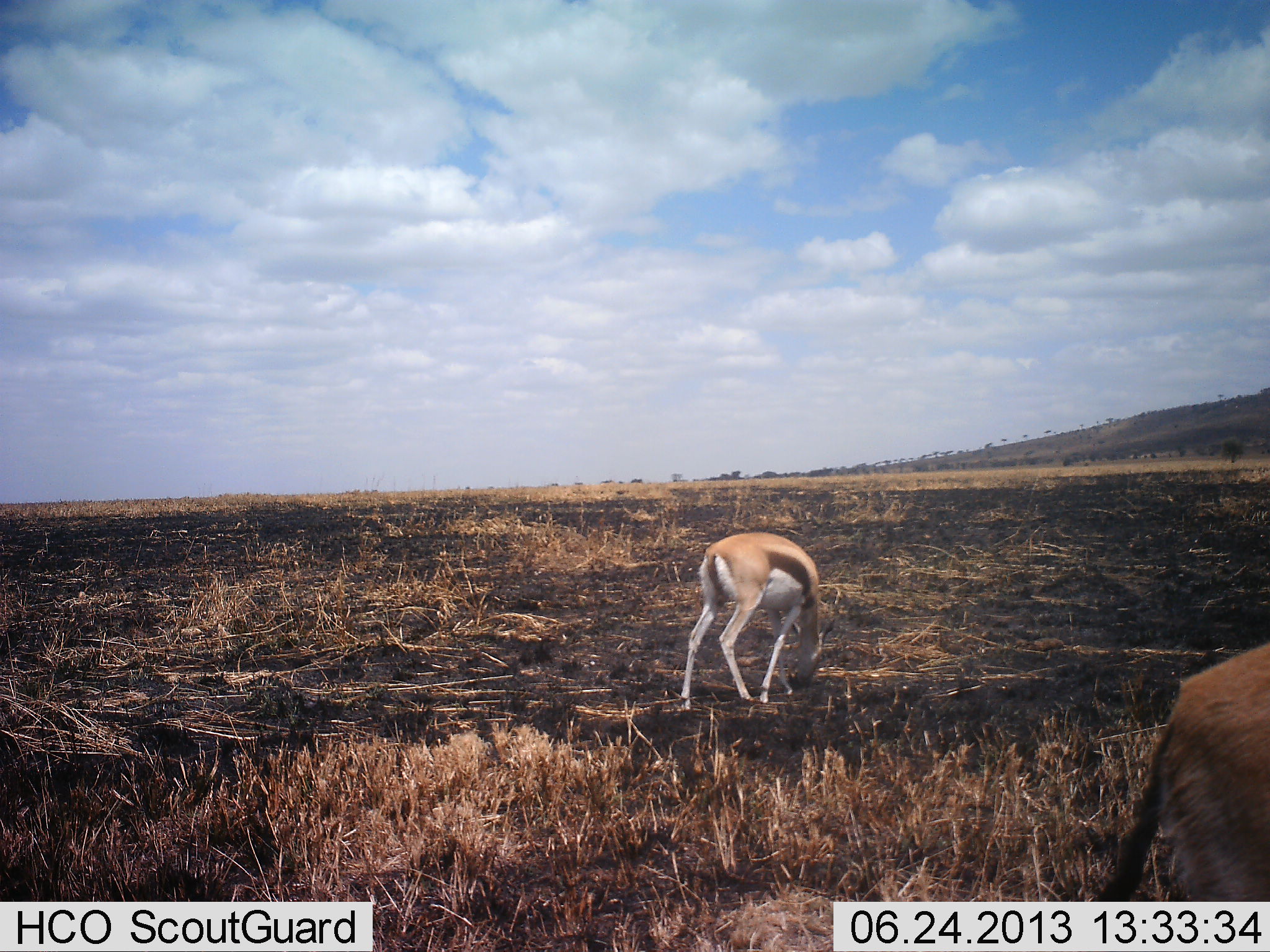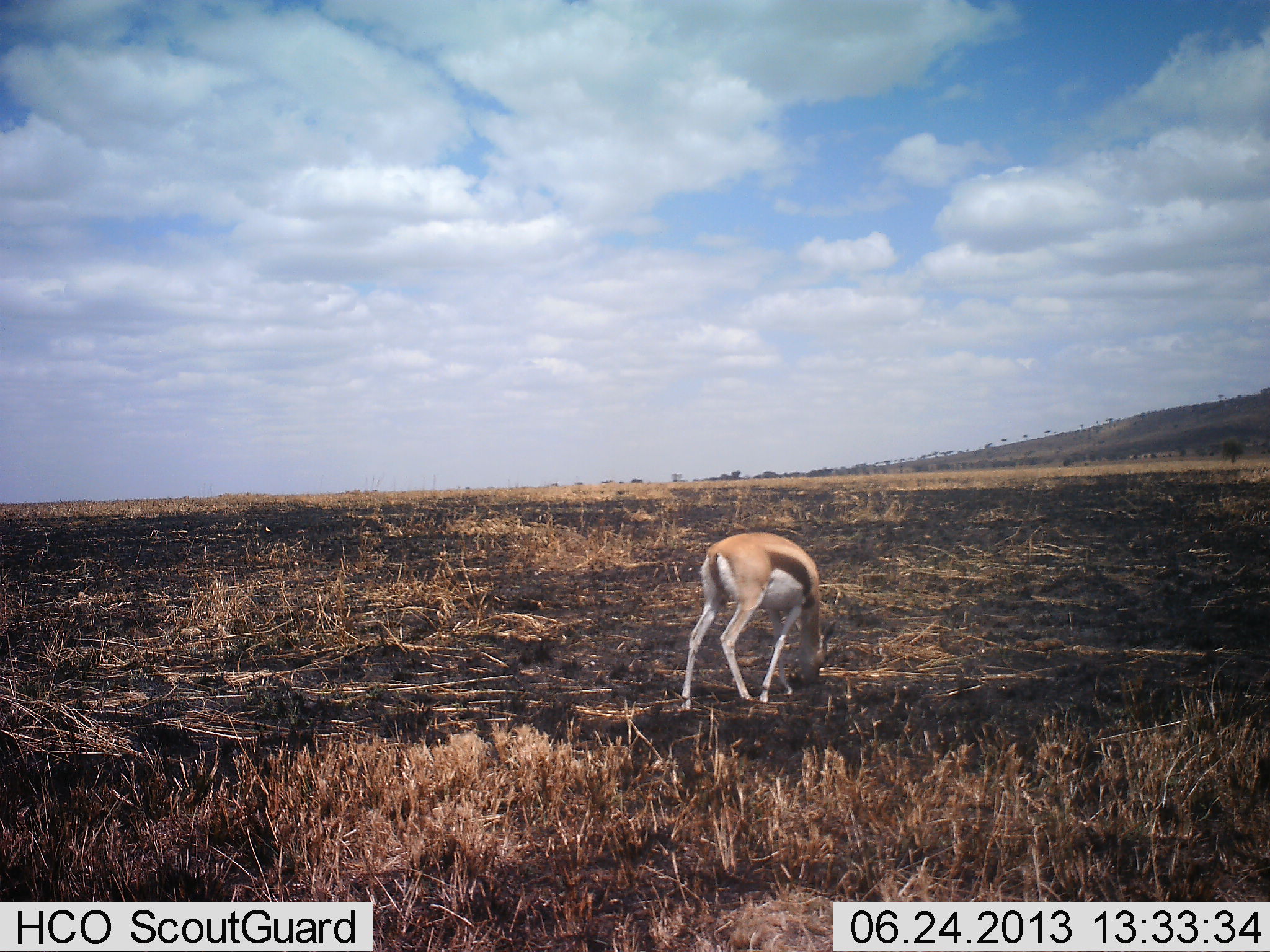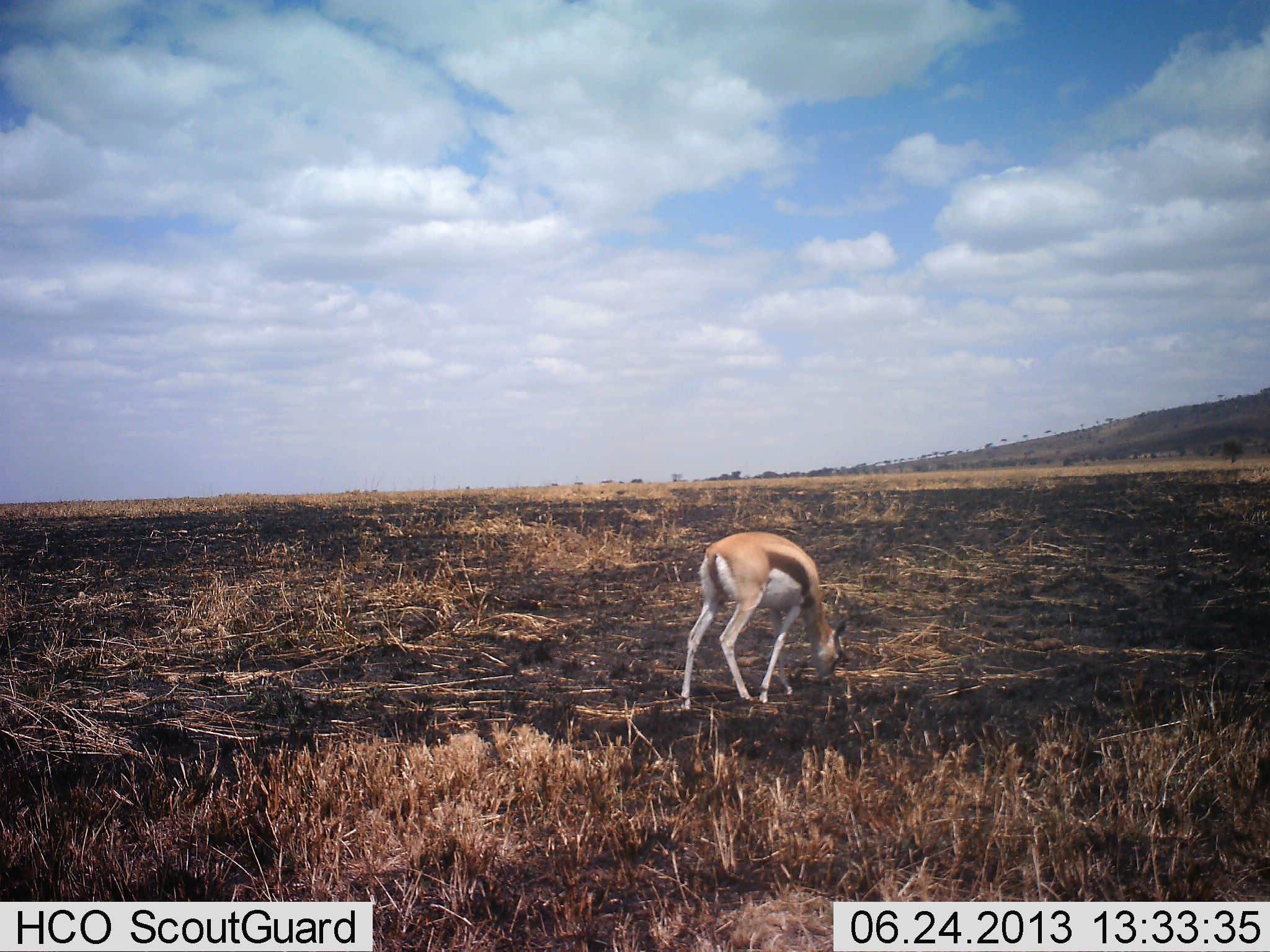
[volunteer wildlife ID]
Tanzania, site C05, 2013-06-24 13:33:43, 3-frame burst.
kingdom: Animalia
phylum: Chordata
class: Mammalia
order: Artiodactyla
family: Bovidae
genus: Eudorcas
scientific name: Eudorcas thomsonii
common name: thomson's gazelle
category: gazellethomsons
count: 2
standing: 31%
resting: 0%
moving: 38%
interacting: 0%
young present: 0%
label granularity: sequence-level